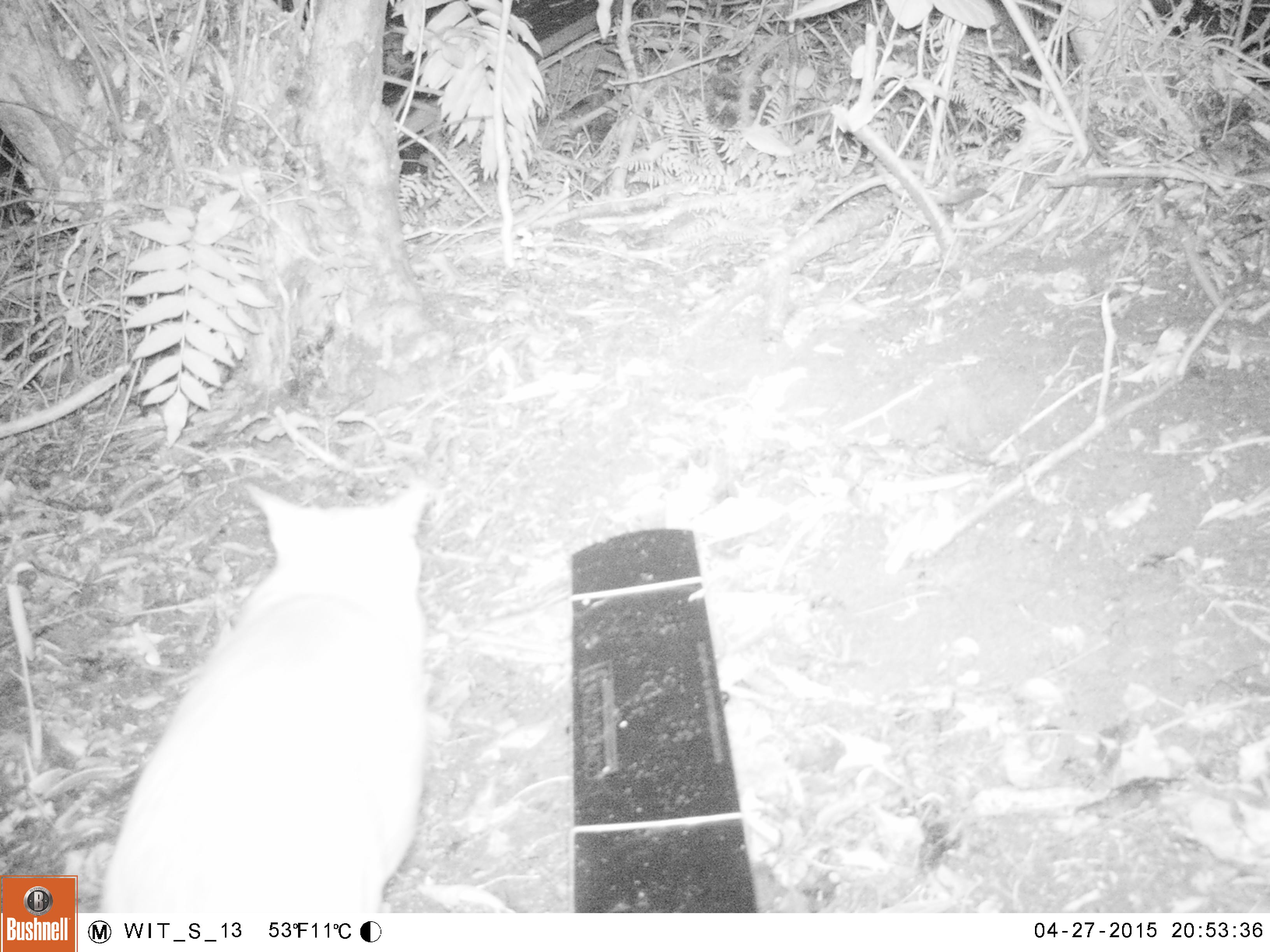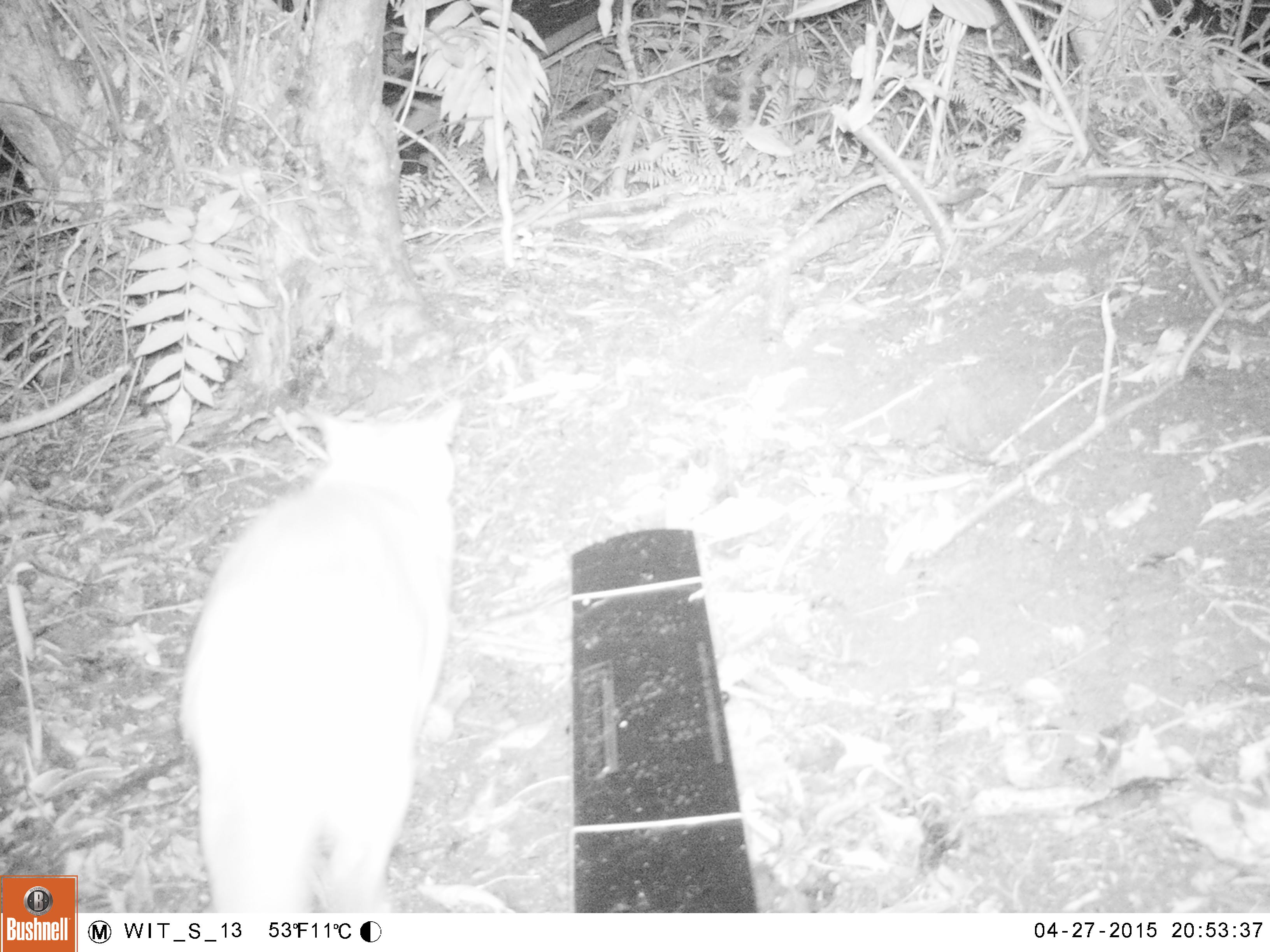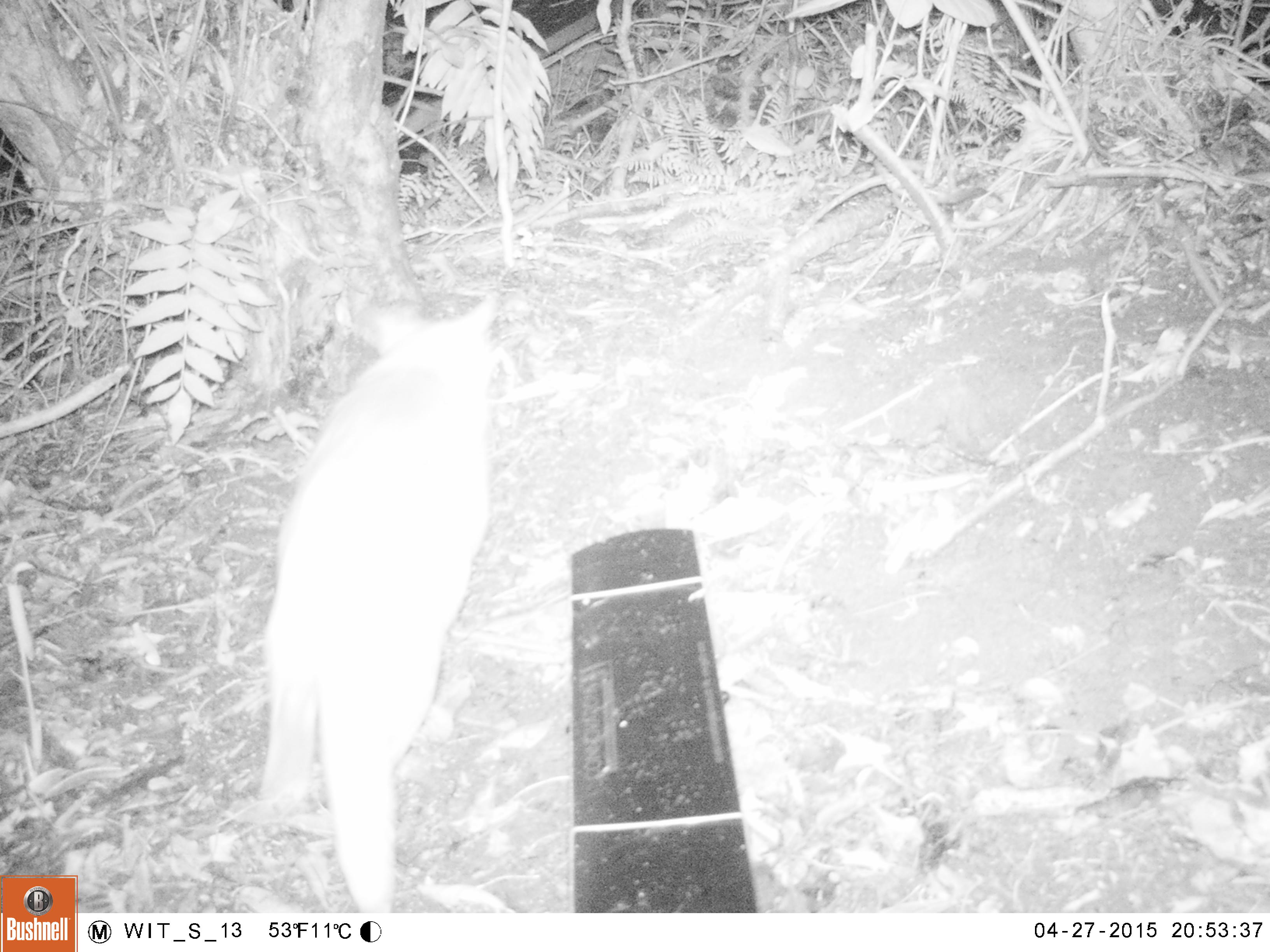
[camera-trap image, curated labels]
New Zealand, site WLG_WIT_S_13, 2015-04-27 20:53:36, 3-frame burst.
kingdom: Animalia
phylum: Chordata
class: Mammalia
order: Carnivora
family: Felidae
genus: Felis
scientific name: Felis catus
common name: domestic cat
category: cat